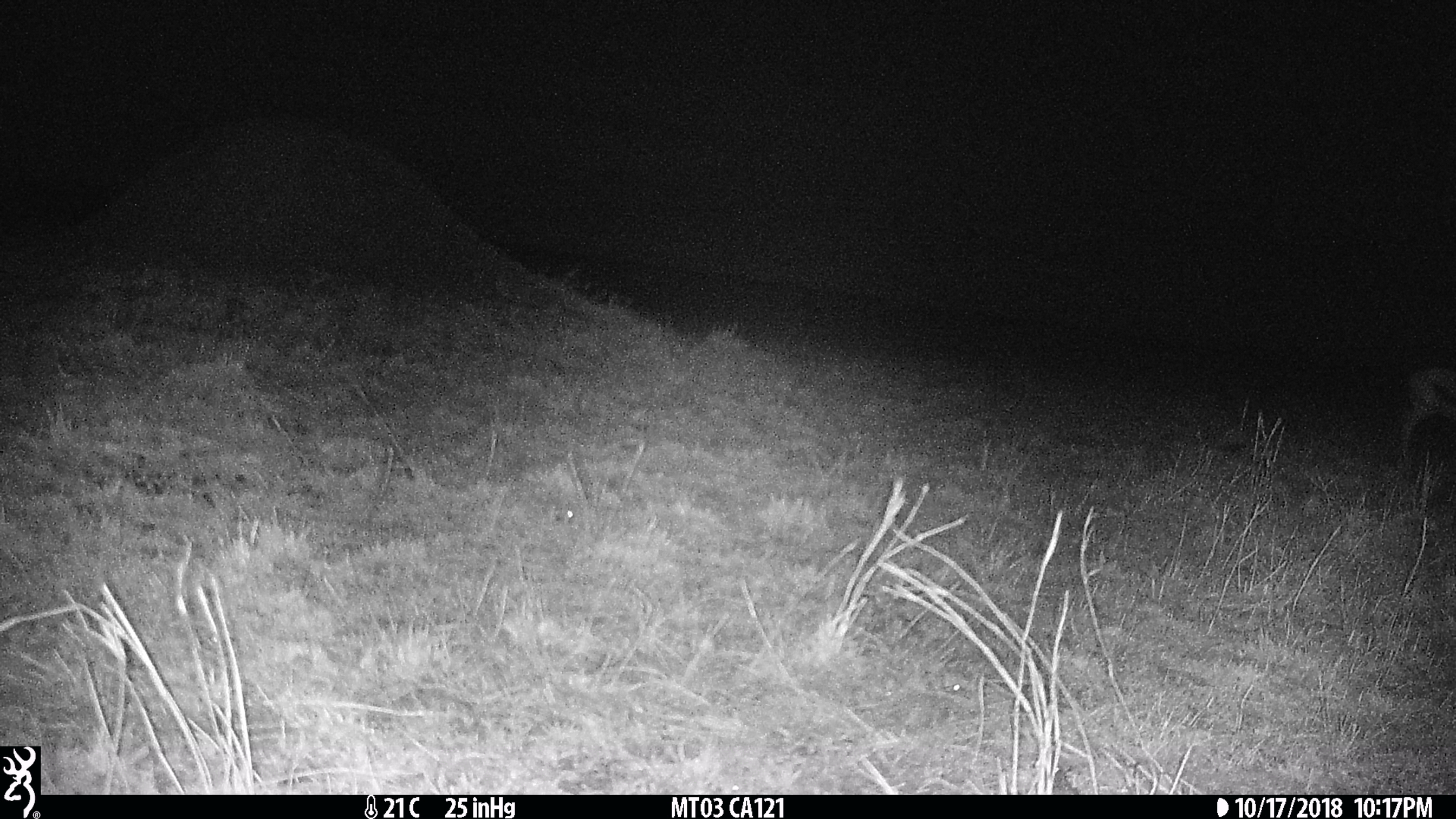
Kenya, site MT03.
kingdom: Animalia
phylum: Chordata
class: Mammalia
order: Artiodactyla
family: Bovidae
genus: Eudorcas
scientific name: Eudorcas thomsonii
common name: thomon's gazelle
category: gazelle thomsons